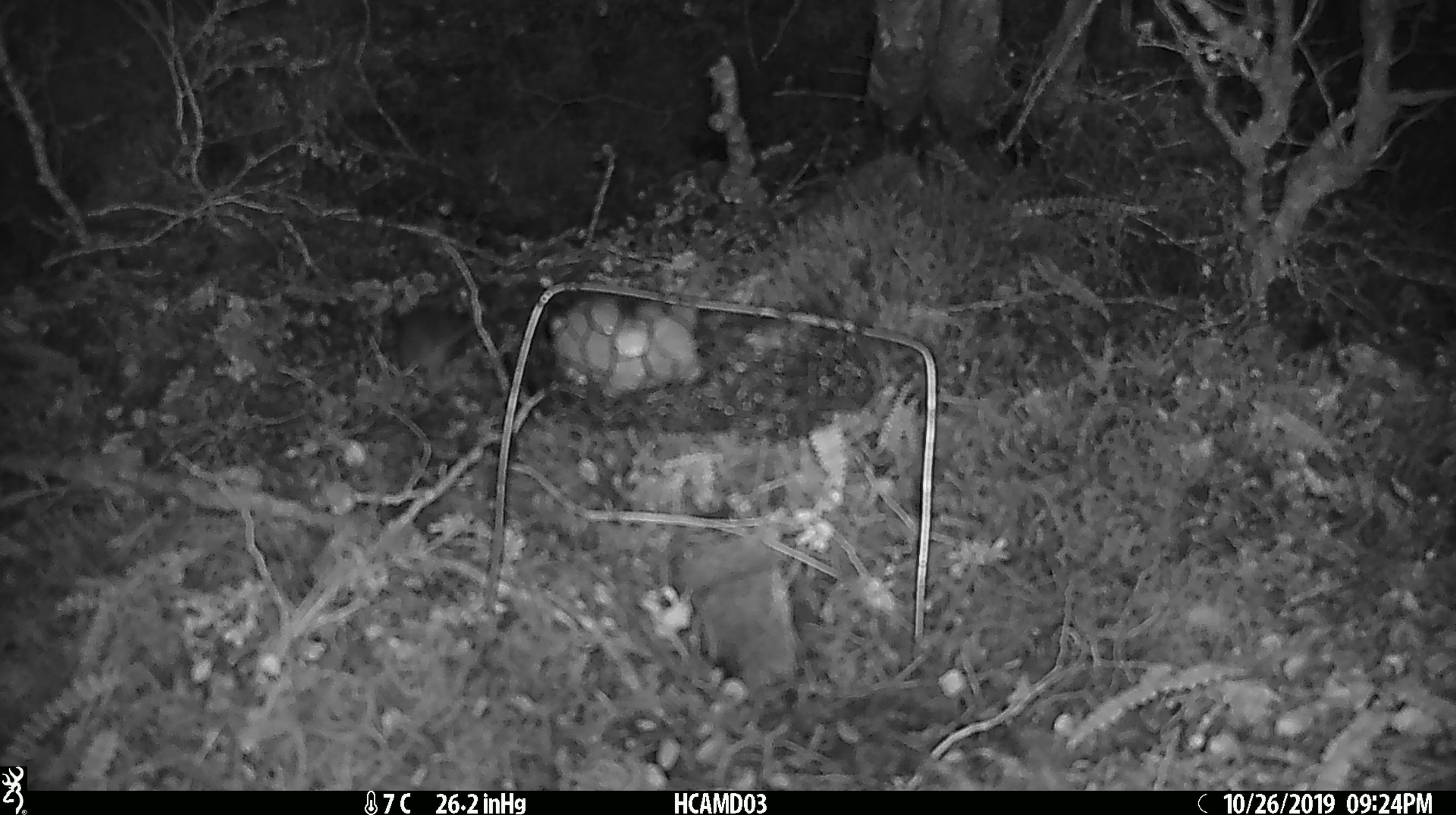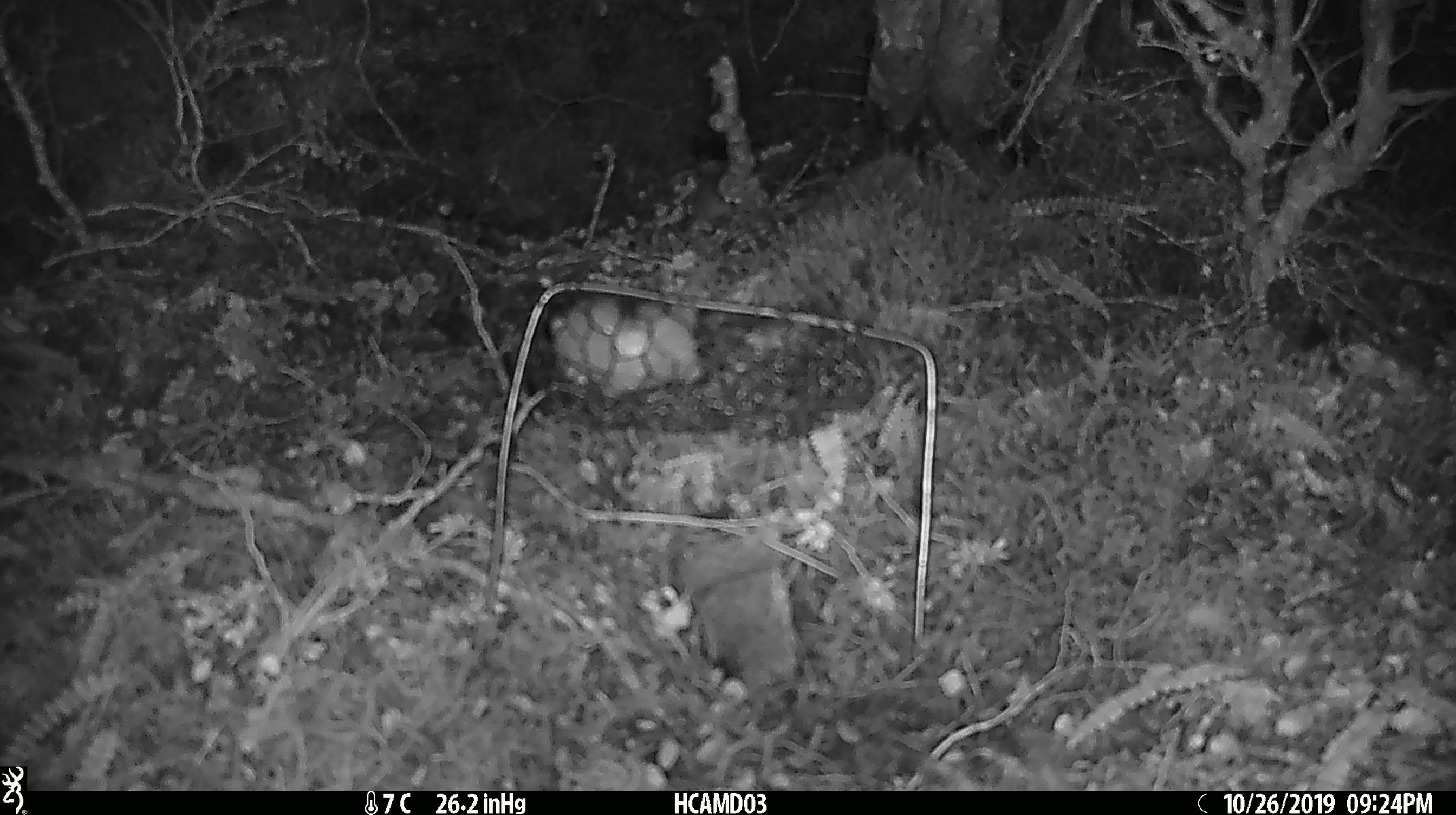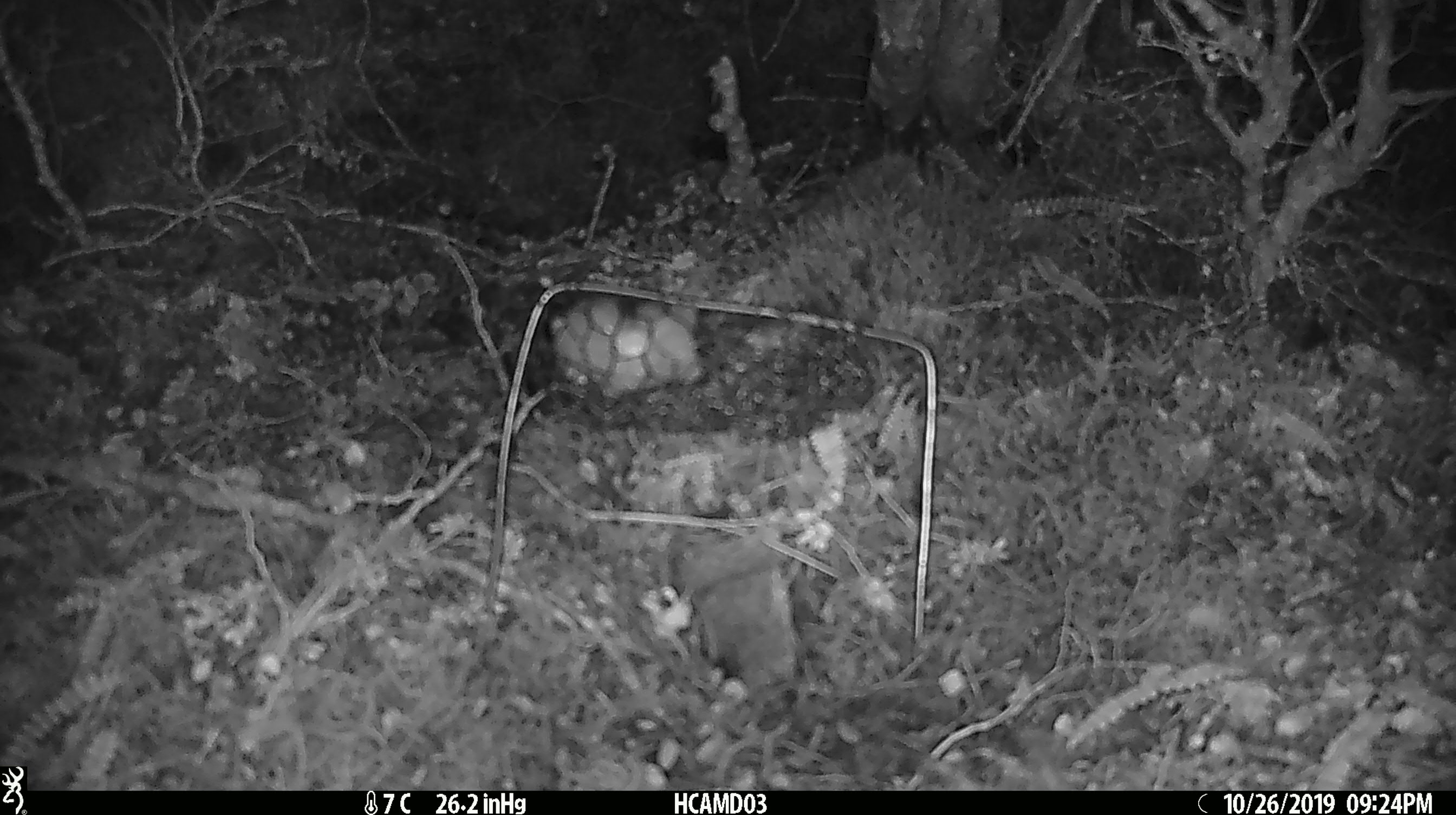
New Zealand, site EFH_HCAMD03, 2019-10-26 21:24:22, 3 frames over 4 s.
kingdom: Animalia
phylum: Chordata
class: Mammalia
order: Rodentia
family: Muridae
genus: Mus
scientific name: Mus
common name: mouse